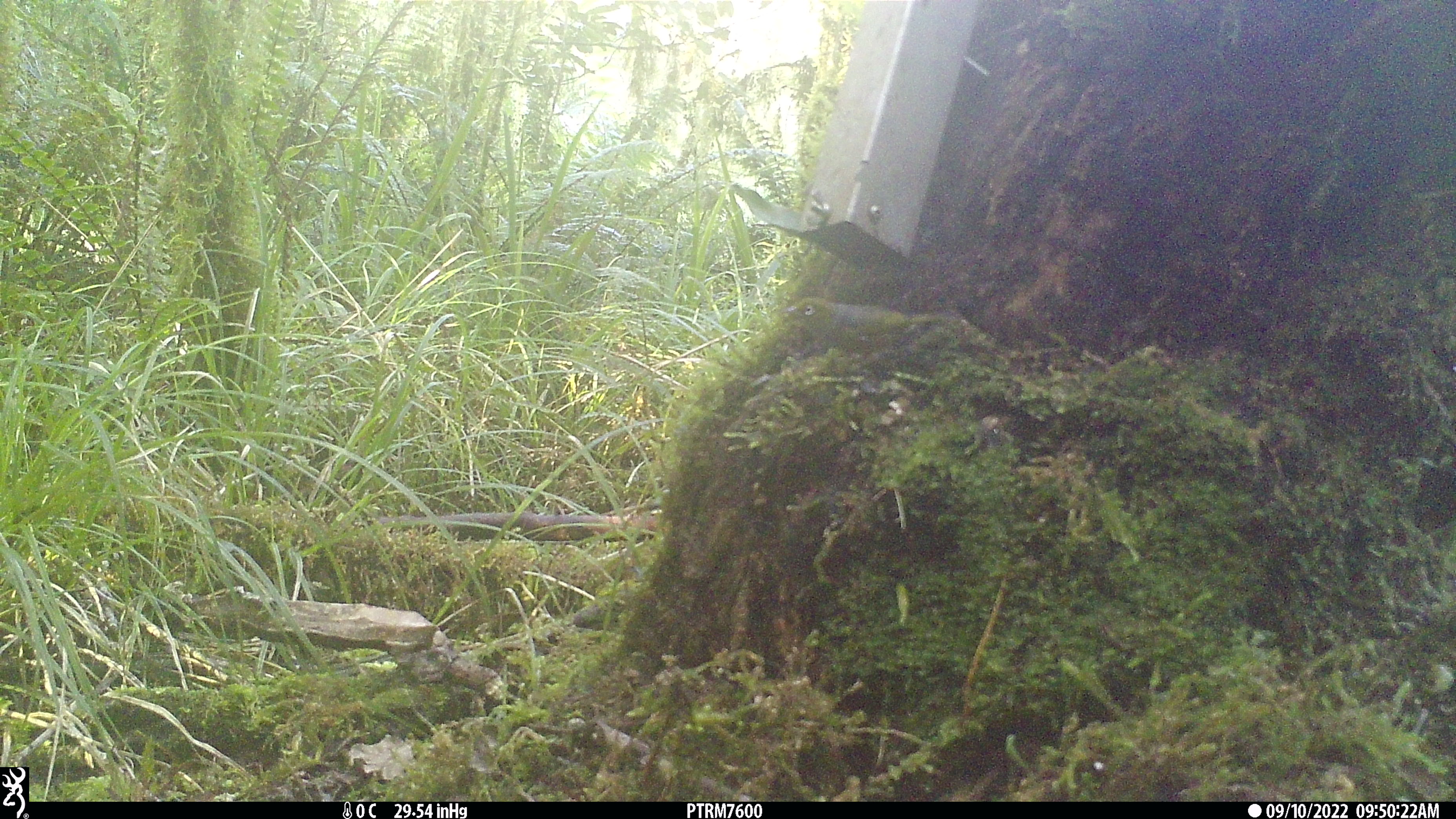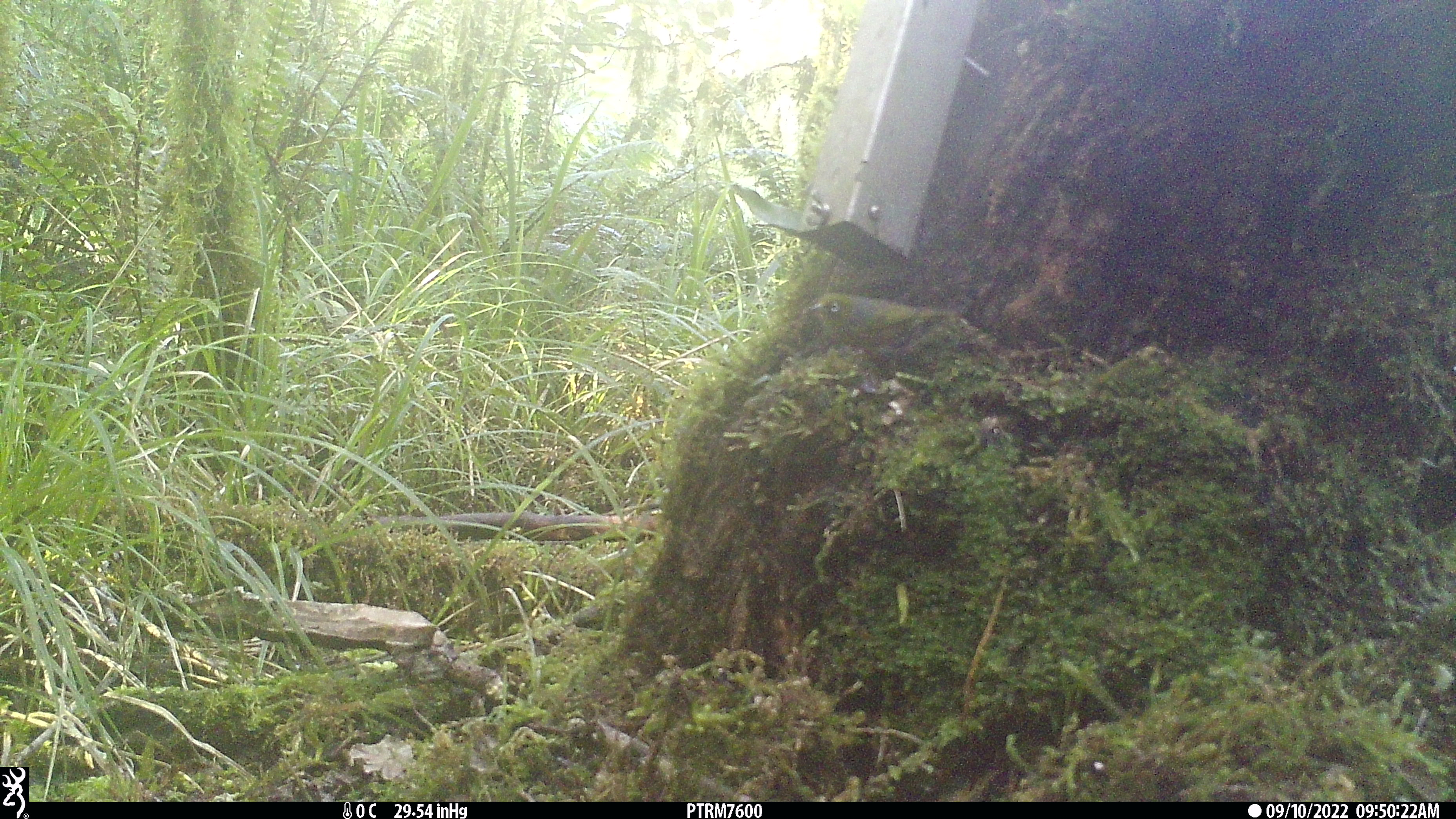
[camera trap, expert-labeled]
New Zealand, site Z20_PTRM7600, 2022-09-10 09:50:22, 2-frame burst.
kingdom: Animalia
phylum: Chordata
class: Aves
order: Passeriformes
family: Zosteropidae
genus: Zosterops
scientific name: Zosterops lateralis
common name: silvereye